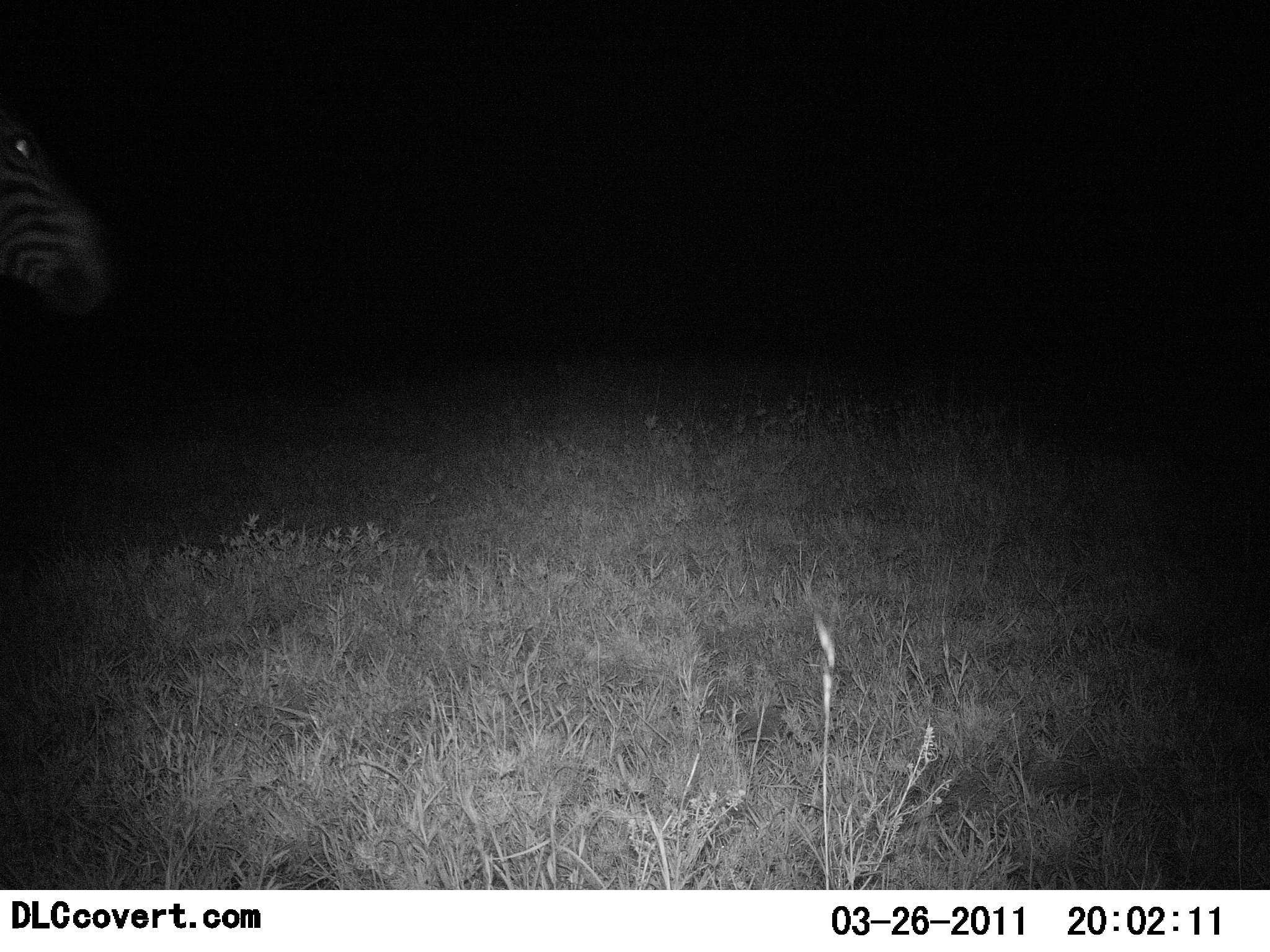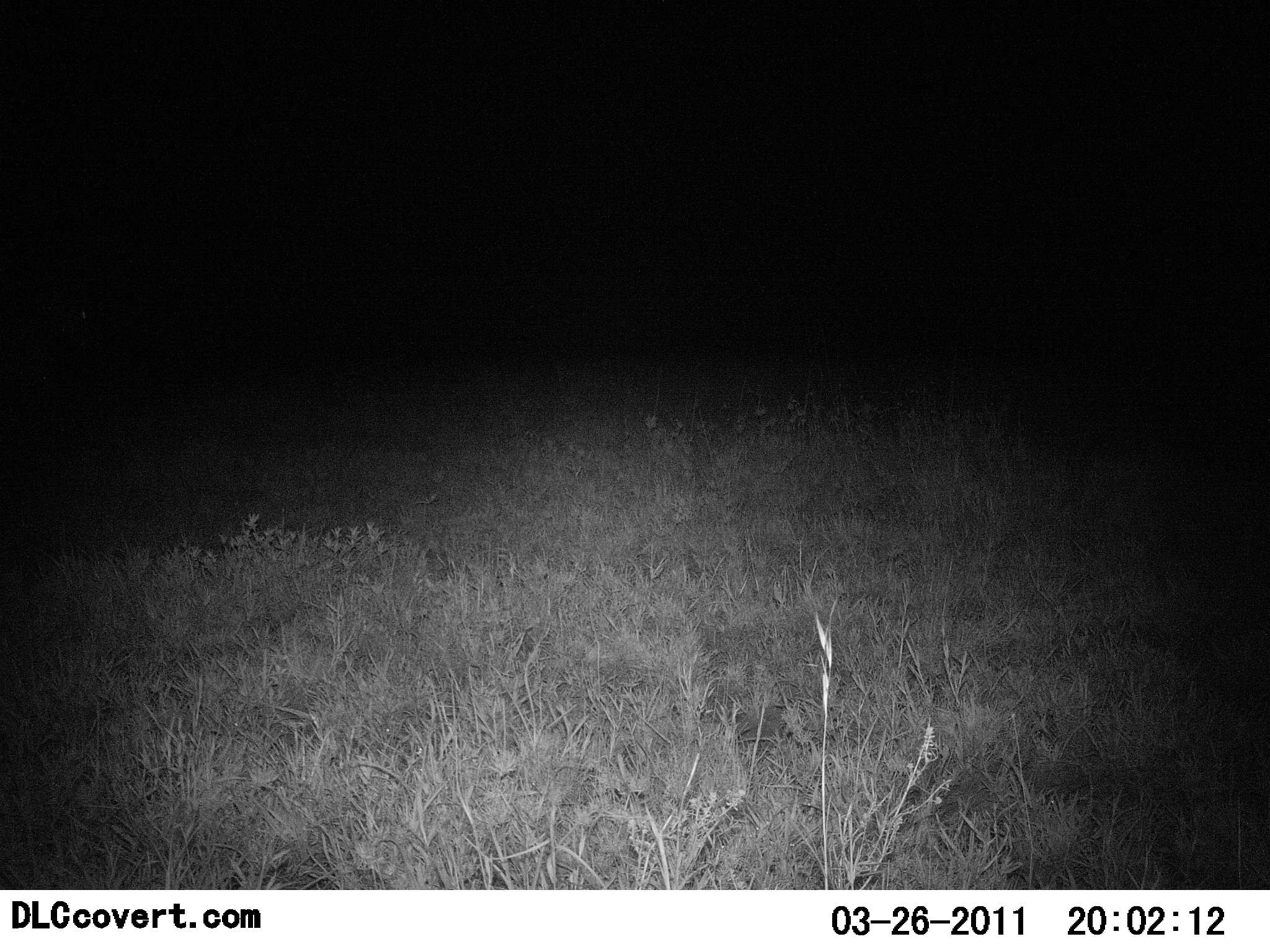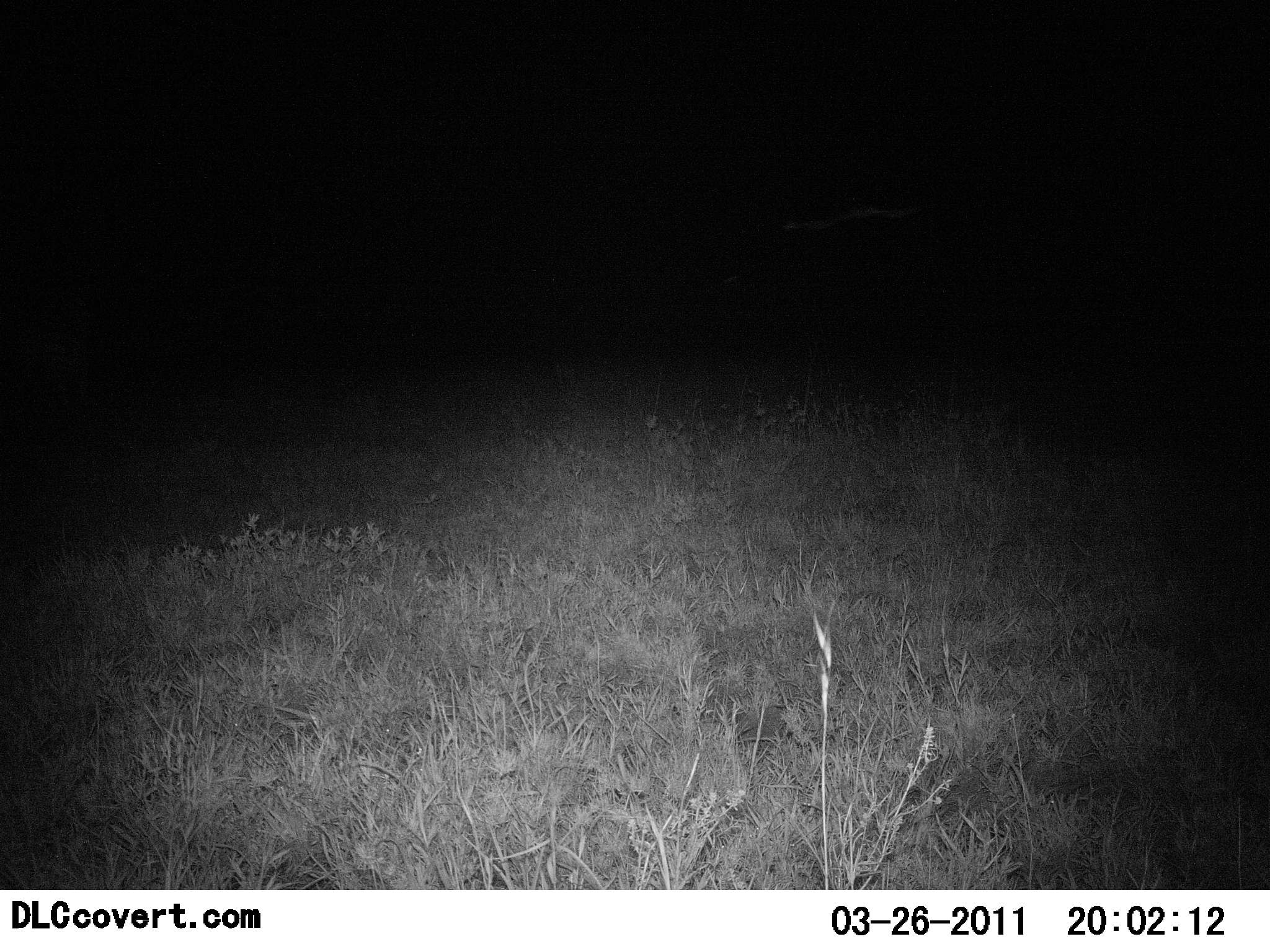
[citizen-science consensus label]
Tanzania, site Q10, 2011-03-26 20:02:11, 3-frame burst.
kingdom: Animalia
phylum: Chordata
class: Mammalia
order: Perissodactyla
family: Equidae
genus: Equus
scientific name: Equus quagga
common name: plains zebra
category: zebra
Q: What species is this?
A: Zebra (plains zebra) (Equus quagga).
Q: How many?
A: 1.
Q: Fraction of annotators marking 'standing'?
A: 9%.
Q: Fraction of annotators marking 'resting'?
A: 0%.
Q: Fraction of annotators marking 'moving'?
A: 100%.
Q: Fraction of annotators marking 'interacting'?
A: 0%.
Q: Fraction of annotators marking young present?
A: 0%.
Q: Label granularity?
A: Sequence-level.